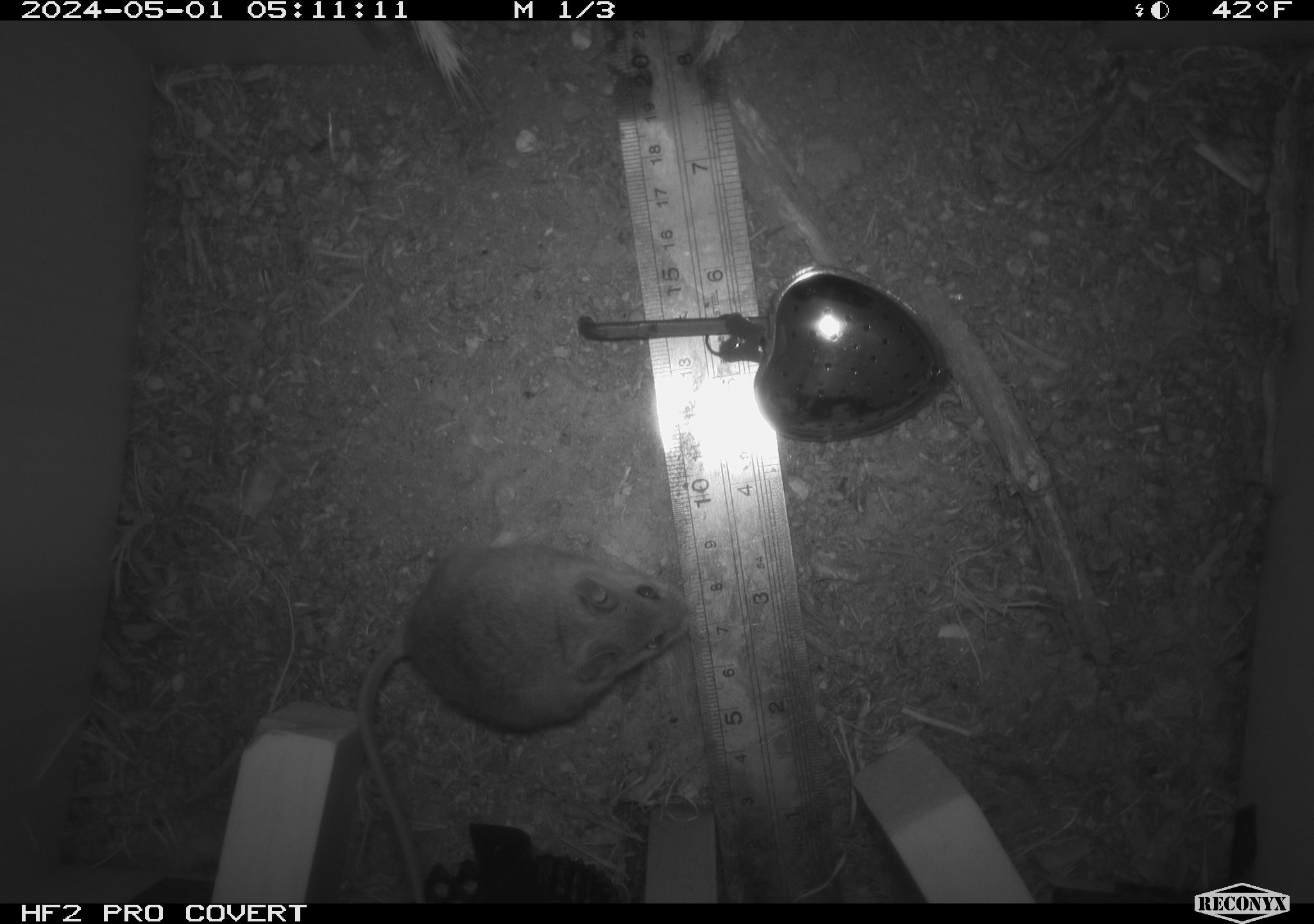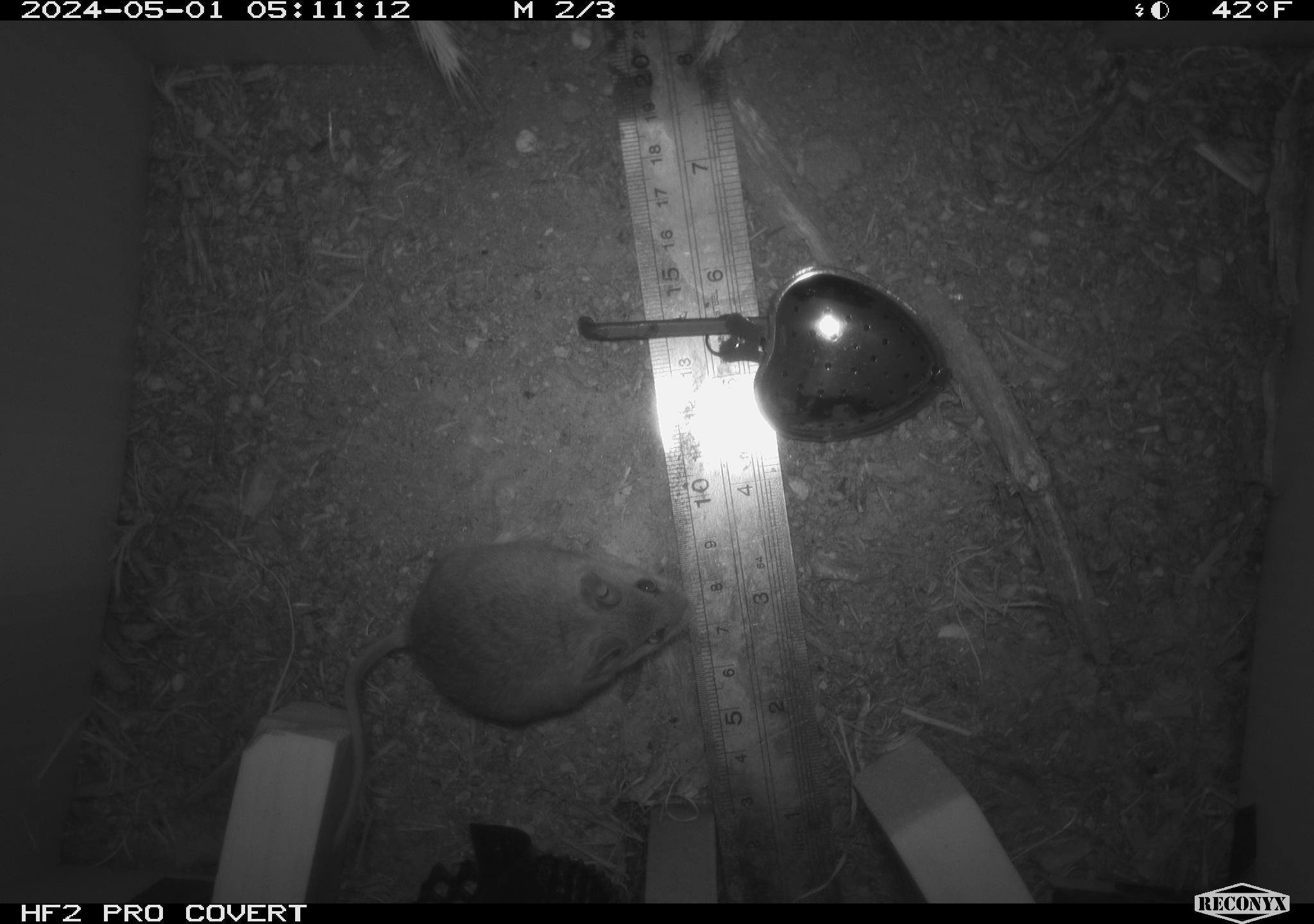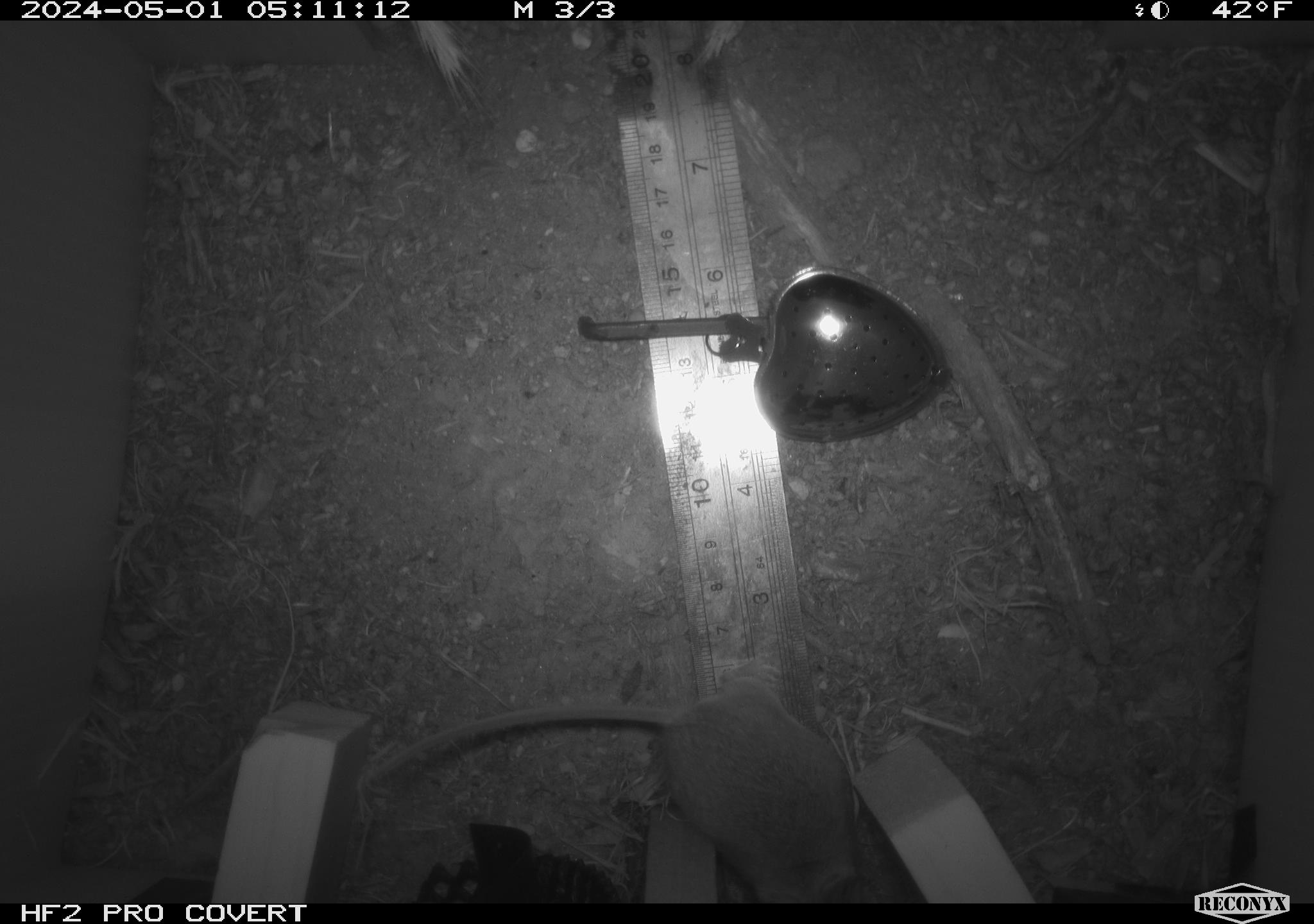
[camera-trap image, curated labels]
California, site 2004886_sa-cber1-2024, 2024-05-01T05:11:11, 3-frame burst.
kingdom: Animalia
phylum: Chordata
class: Mammalia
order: Rodentia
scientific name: Rodentia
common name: mouse species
Mouse species (Rodentia).